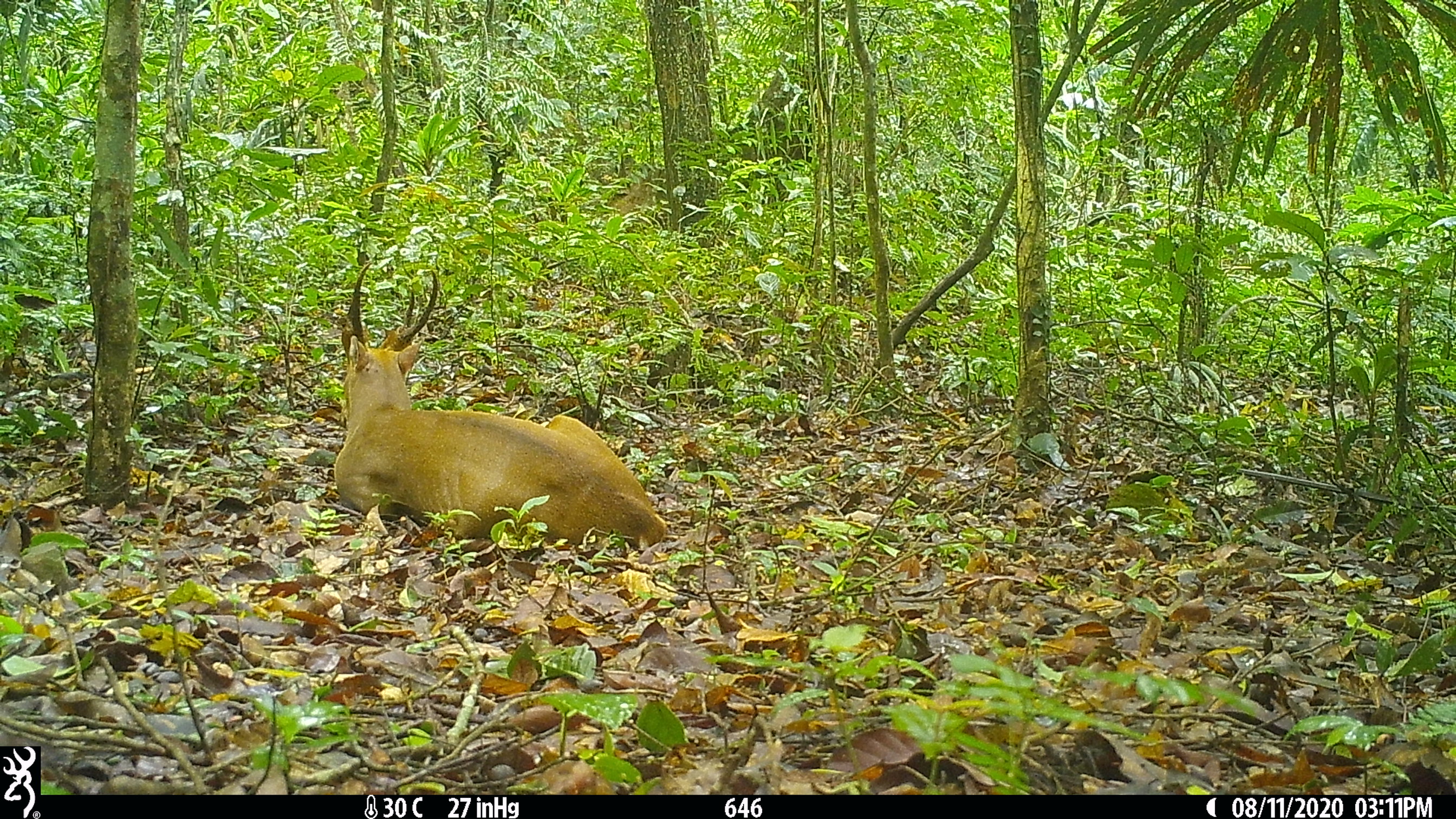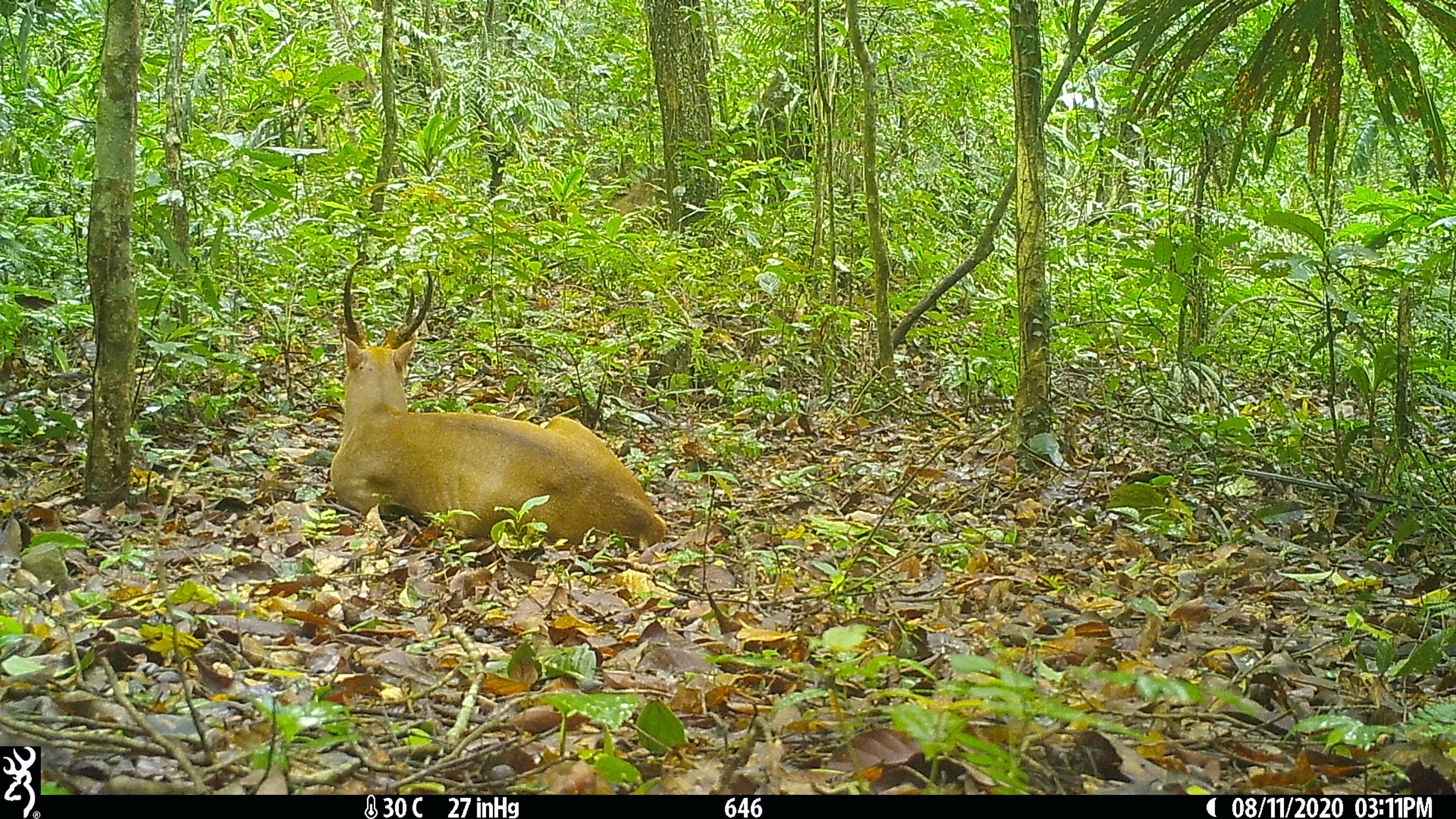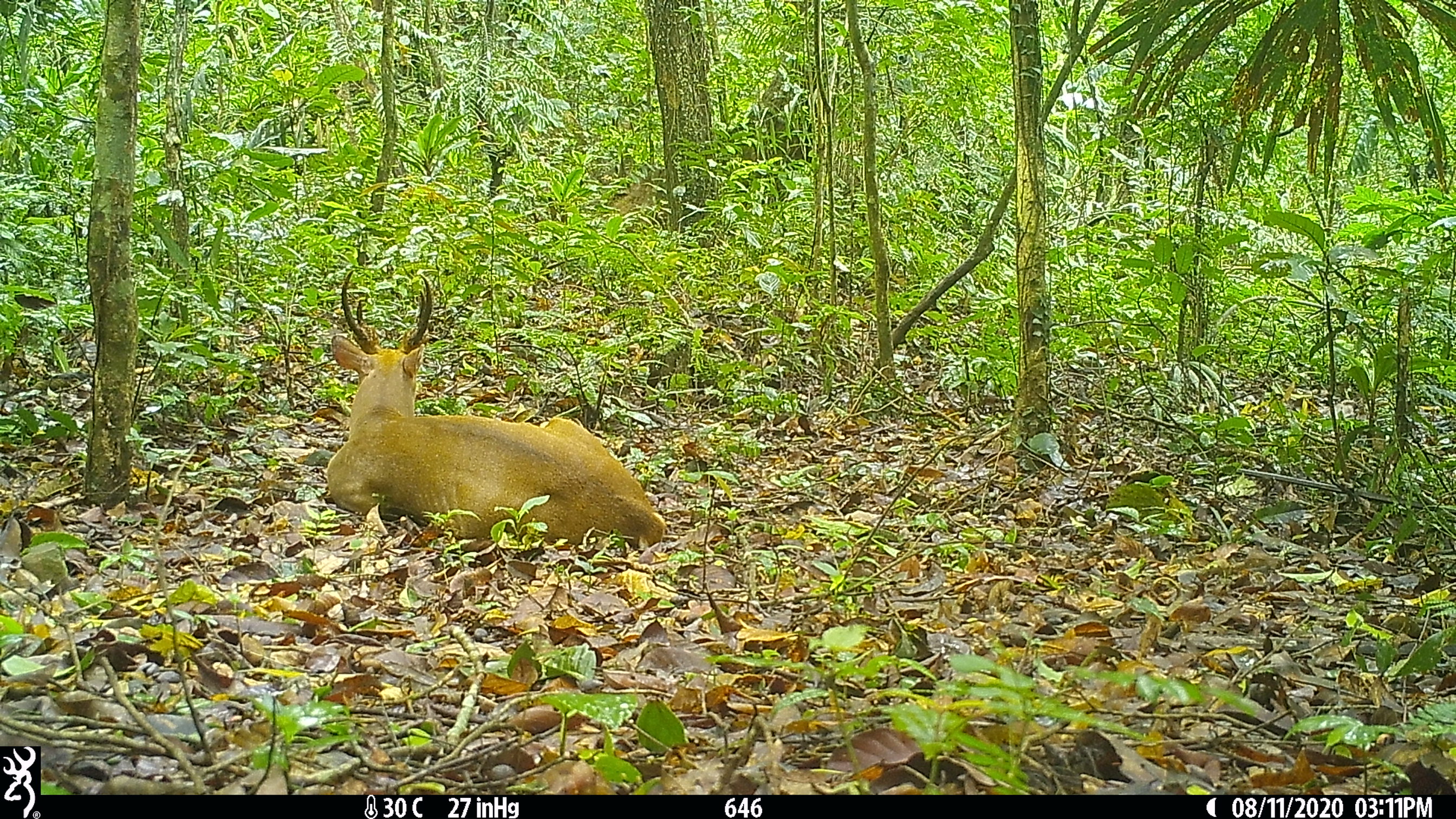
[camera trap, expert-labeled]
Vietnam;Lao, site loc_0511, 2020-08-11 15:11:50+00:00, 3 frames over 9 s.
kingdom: Animalia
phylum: Chordata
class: Mammalia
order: Artiodactyla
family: Cervidae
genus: Muntiacus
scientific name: Muntiacus vuquangensis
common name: large-antlered muntjac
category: large antlered muntjac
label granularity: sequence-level